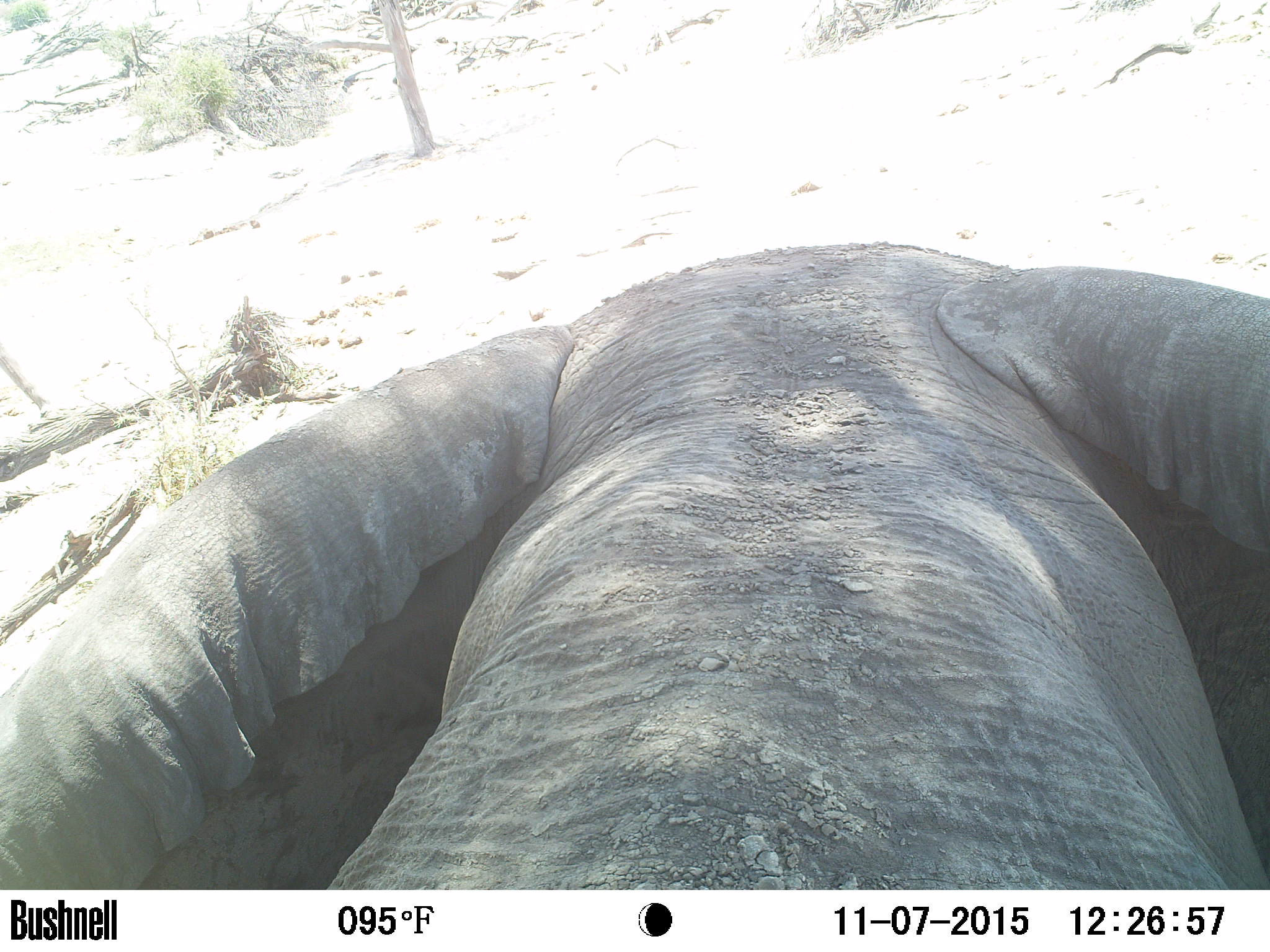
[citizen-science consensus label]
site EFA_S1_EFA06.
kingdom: Animalia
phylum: Chordata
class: Mammalia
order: Proboscidea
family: Elephantidae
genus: Loxodonta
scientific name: Loxodonta africana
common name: african bush elephant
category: elephant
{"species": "elephant (african bush elephant) (Loxodonta africana)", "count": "1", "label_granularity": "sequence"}